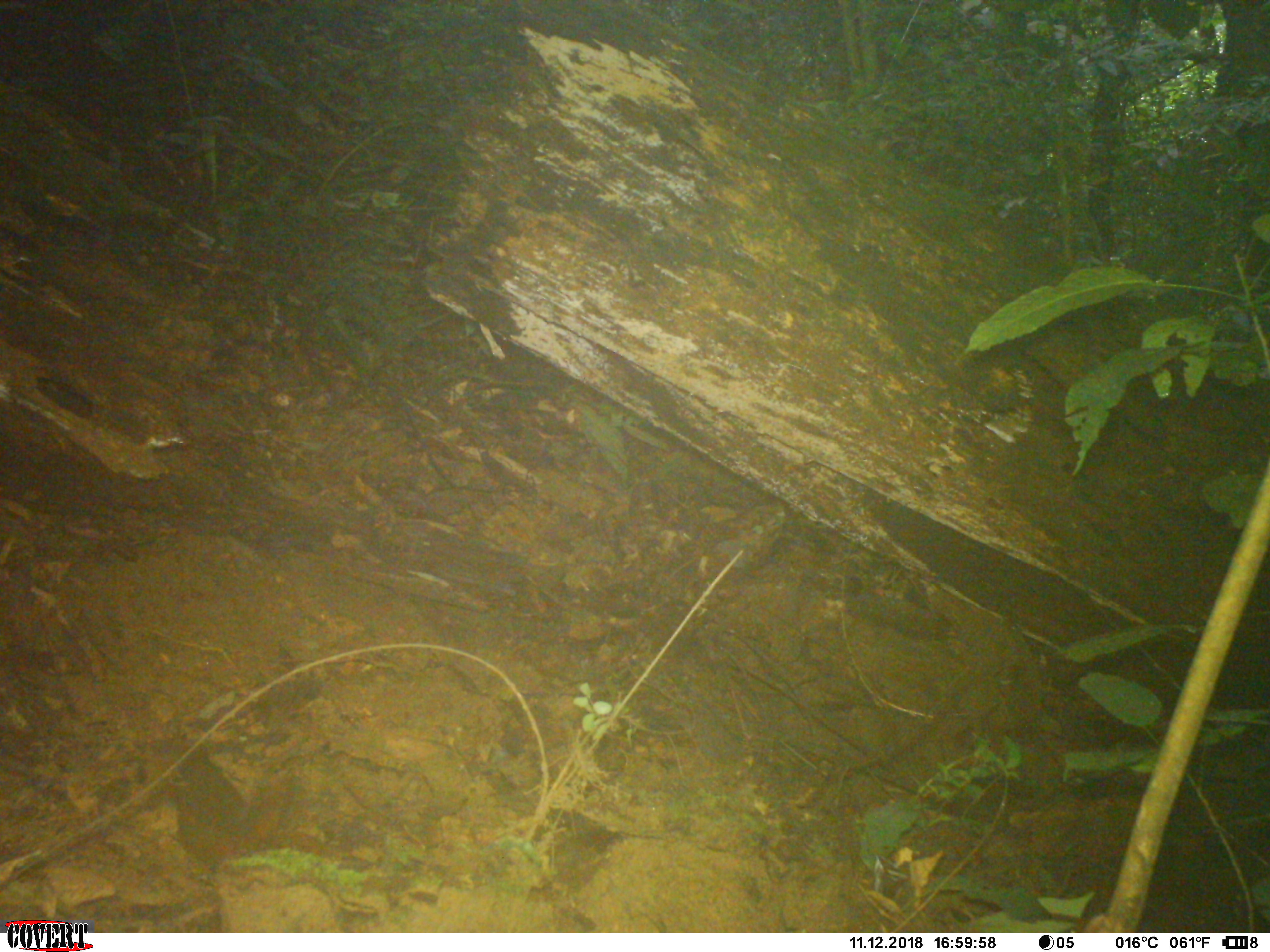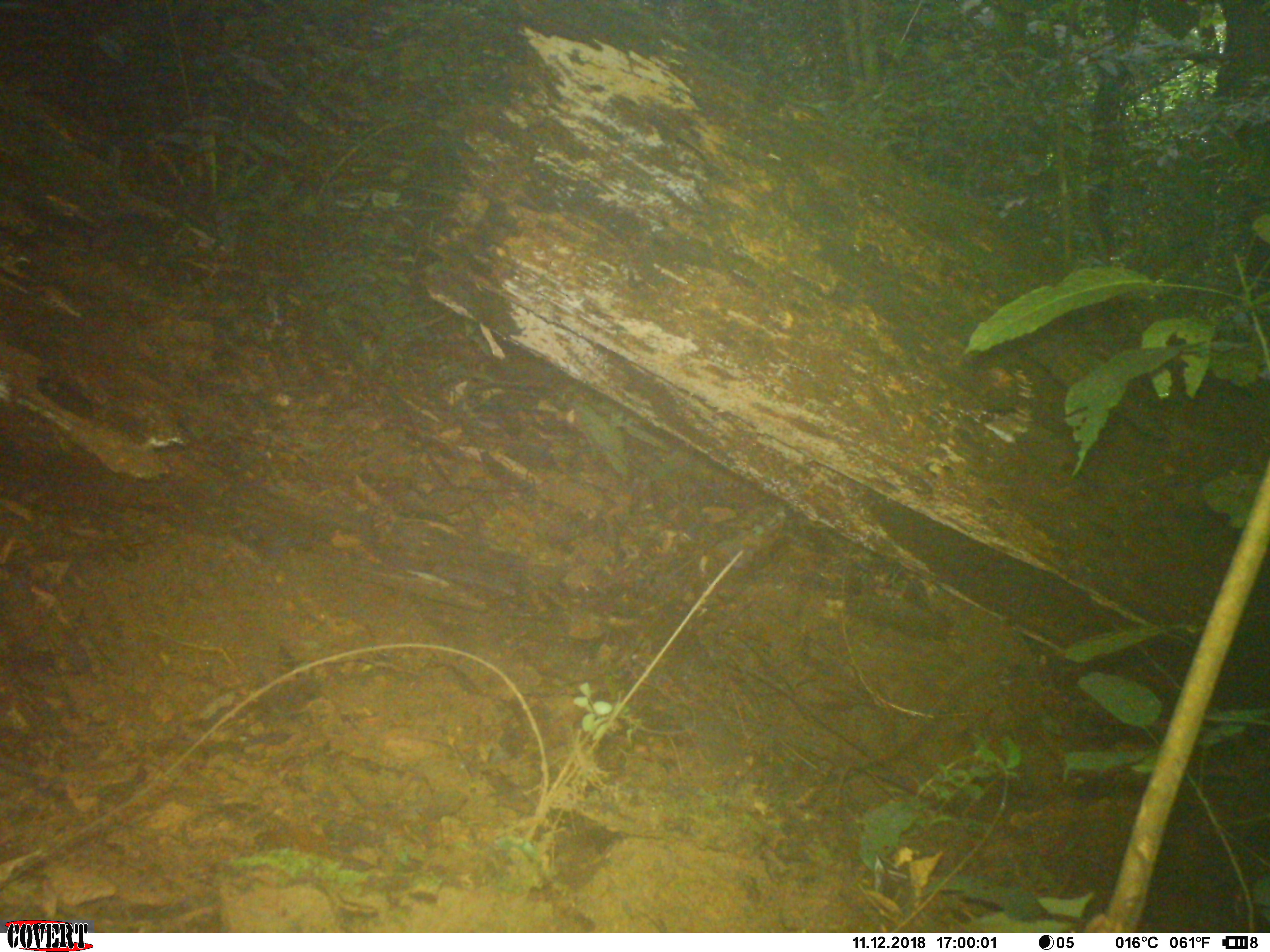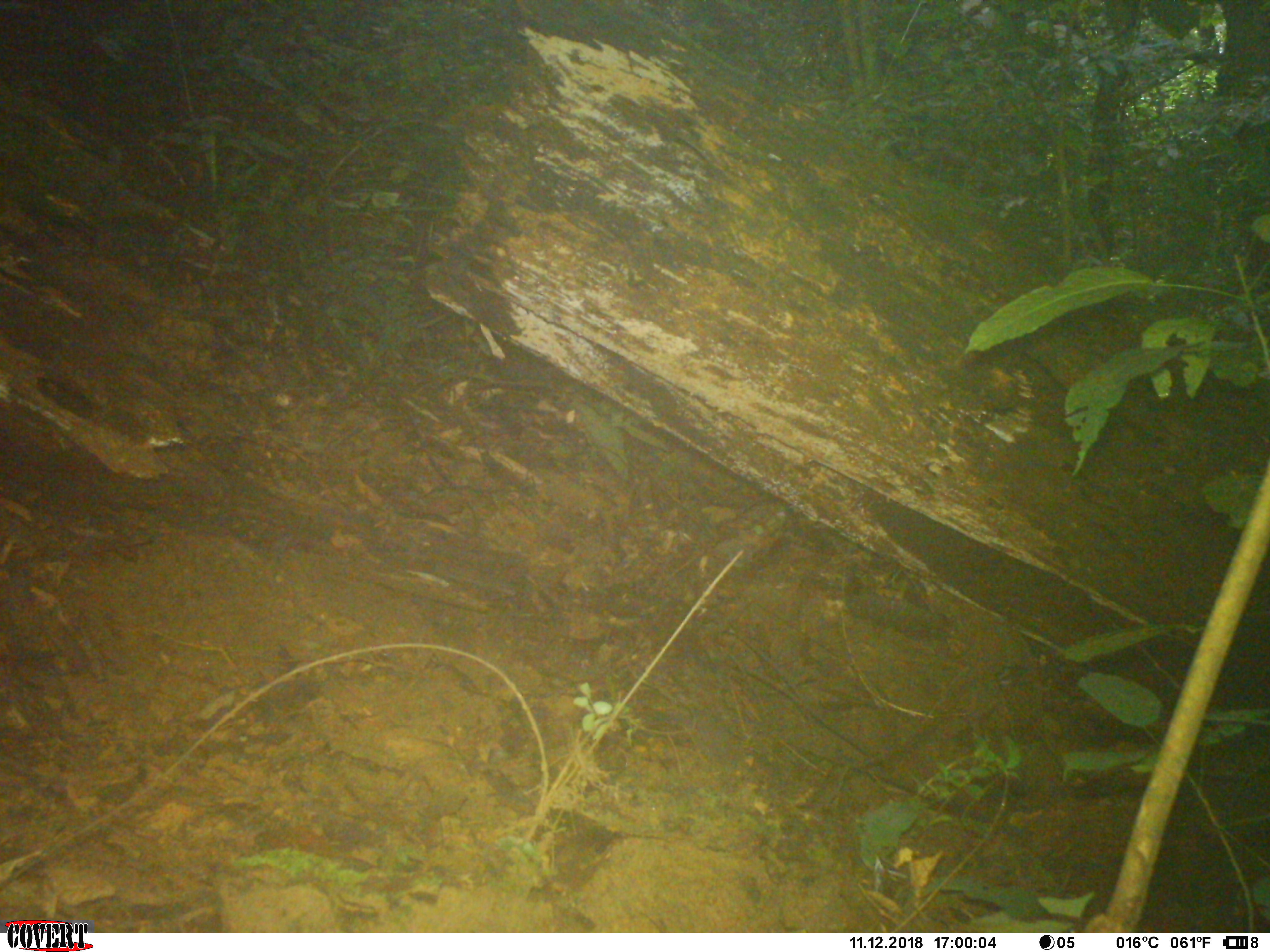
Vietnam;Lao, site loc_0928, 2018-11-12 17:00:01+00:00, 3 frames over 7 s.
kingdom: Animalia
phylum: Chordata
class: Mammalia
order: Rodentia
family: Sciuridae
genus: Dremomys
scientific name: Dremomys rufigenis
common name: red-cheeked squirrel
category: red cheeked squirrel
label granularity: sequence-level